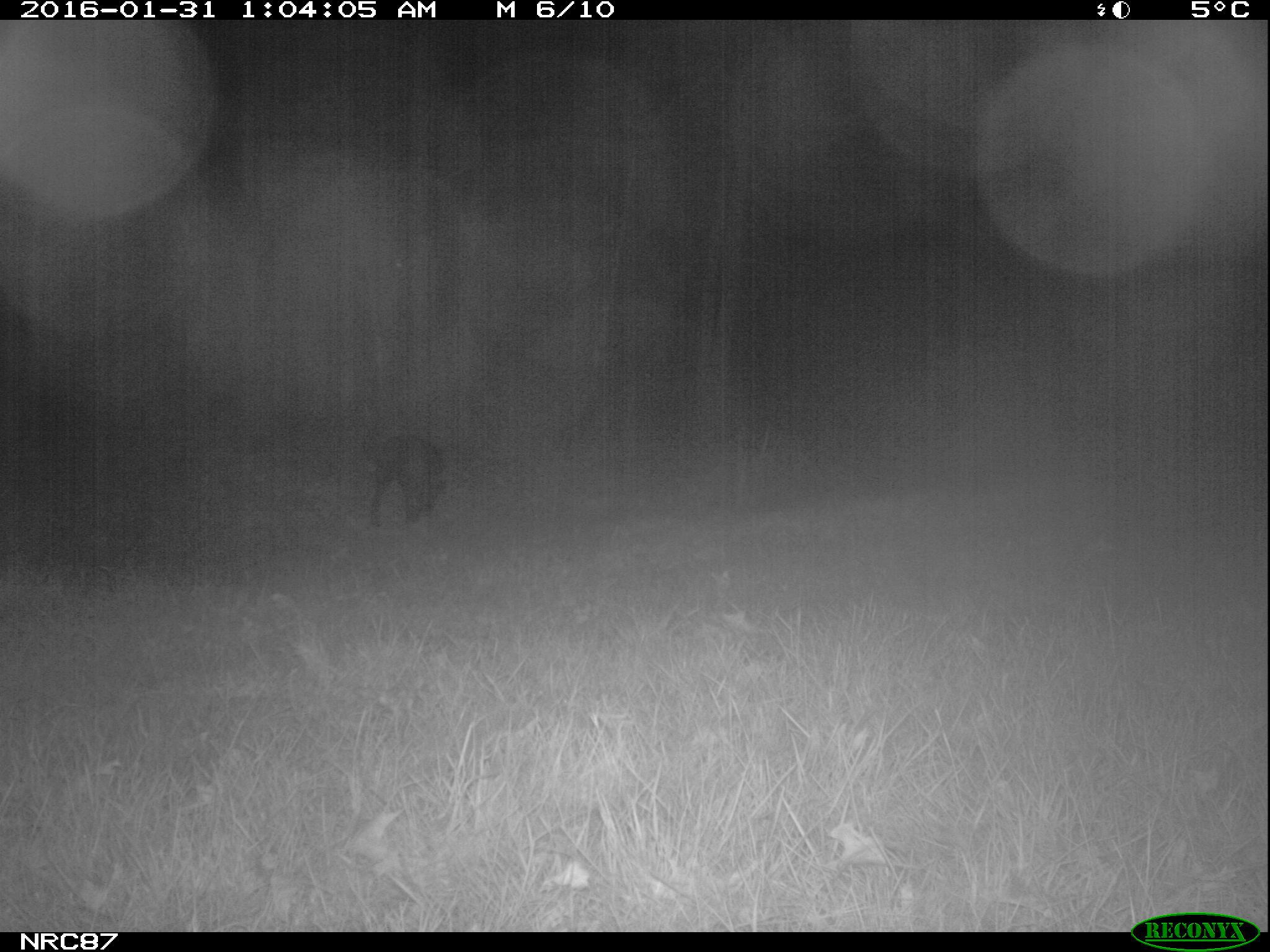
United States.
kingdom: Animalia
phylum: Chordata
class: Mammalia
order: Carnivora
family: Canidae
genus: Canis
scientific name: Canis familiaris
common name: domestic dog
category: Dog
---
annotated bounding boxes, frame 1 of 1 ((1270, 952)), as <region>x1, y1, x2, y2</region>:
Dog: <region>347, 432, 462, 532</region>